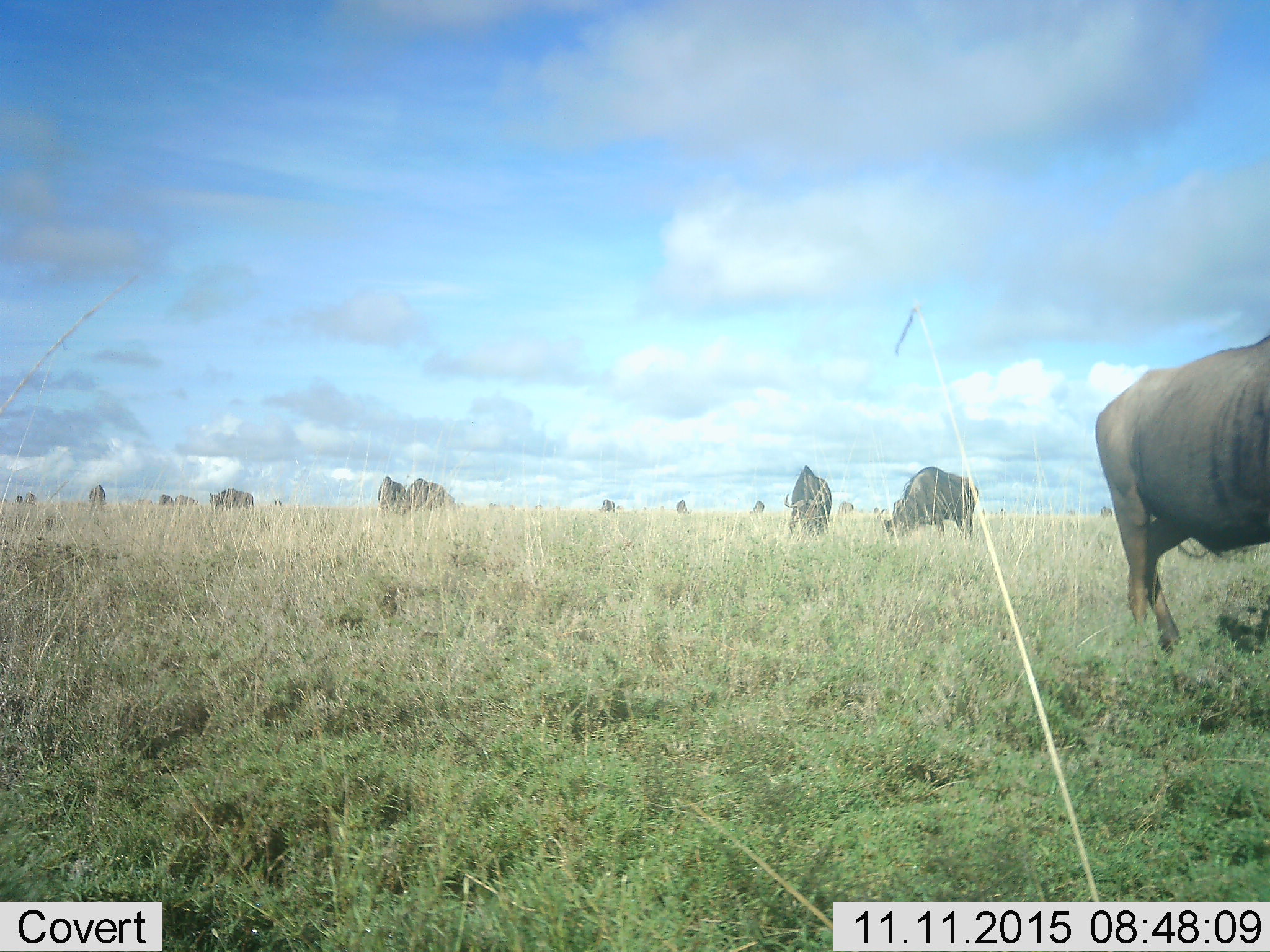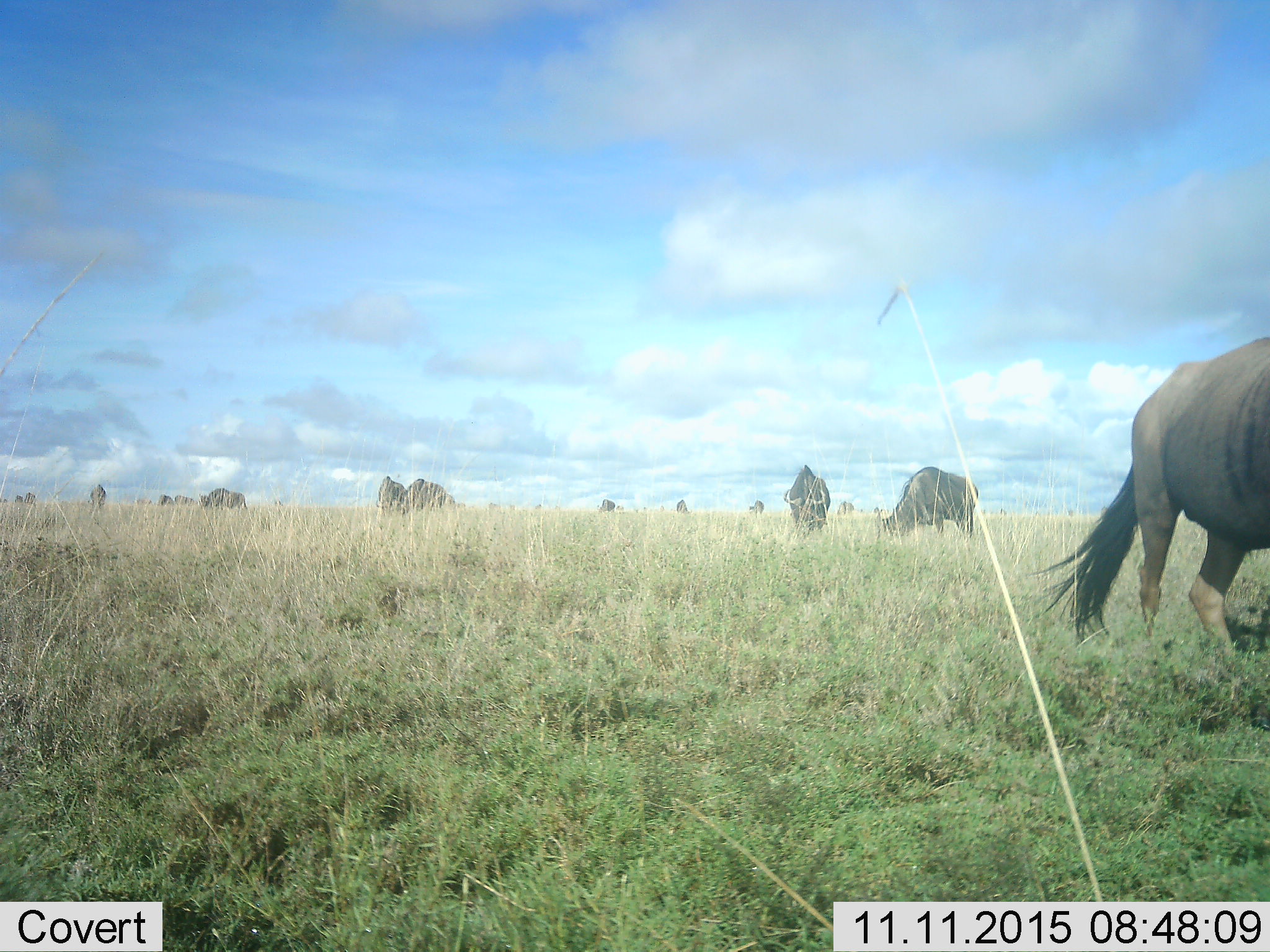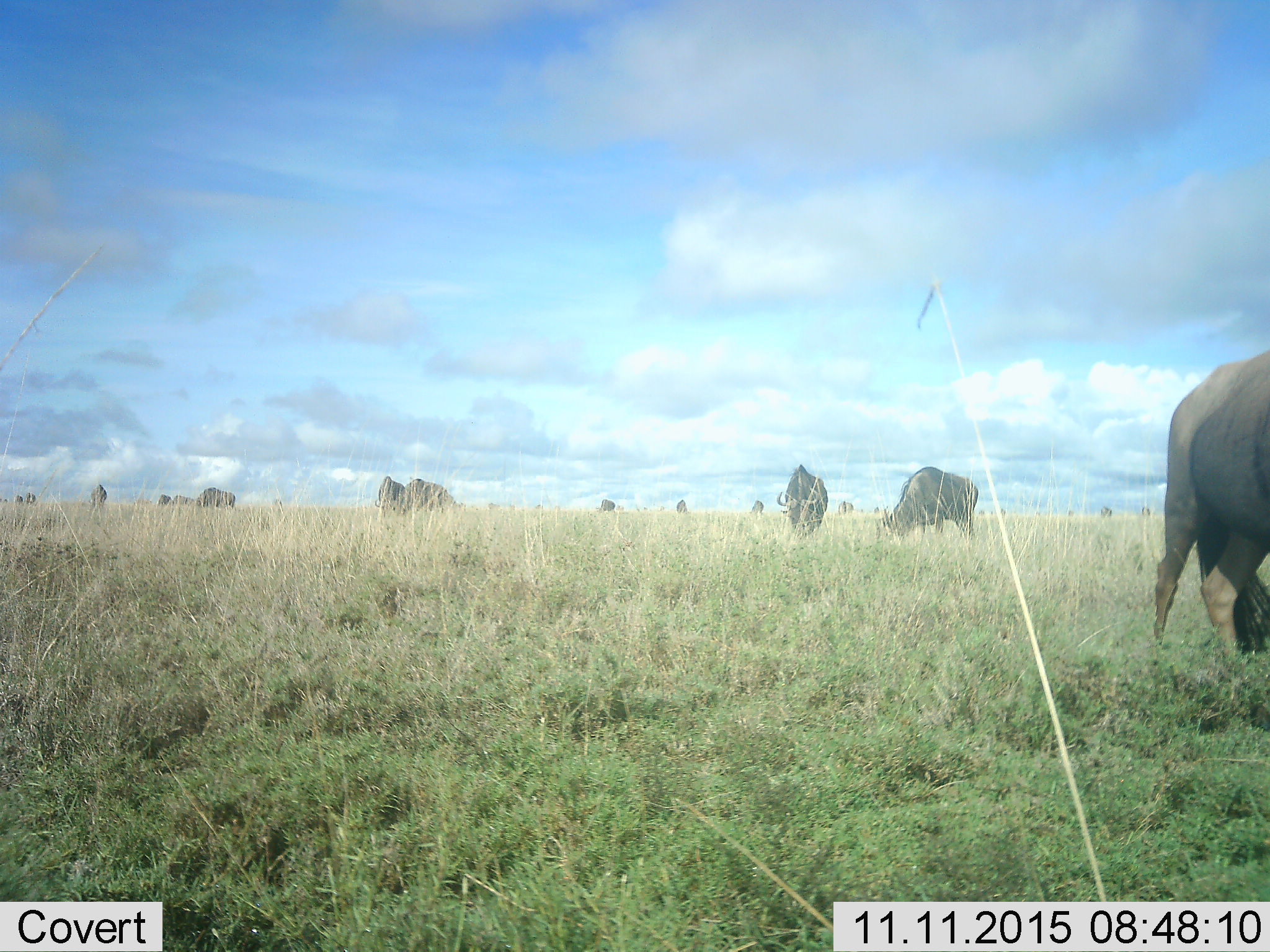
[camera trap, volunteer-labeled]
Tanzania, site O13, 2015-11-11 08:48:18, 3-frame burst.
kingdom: Animalia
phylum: Chordata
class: Mammalia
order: Artiodactyla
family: Bovidae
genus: Connochaetes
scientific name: Connochaetes taurinus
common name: blue wildebeest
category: wildebeest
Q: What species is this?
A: Wildebeest (blue wildebeest) (Connochaetes taurinus).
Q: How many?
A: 11-50.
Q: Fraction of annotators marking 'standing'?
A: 50%.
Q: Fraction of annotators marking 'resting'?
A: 0%.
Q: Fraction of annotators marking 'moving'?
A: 33%.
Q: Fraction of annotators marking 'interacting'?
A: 0%.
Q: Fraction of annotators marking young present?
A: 0%.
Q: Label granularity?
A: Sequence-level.